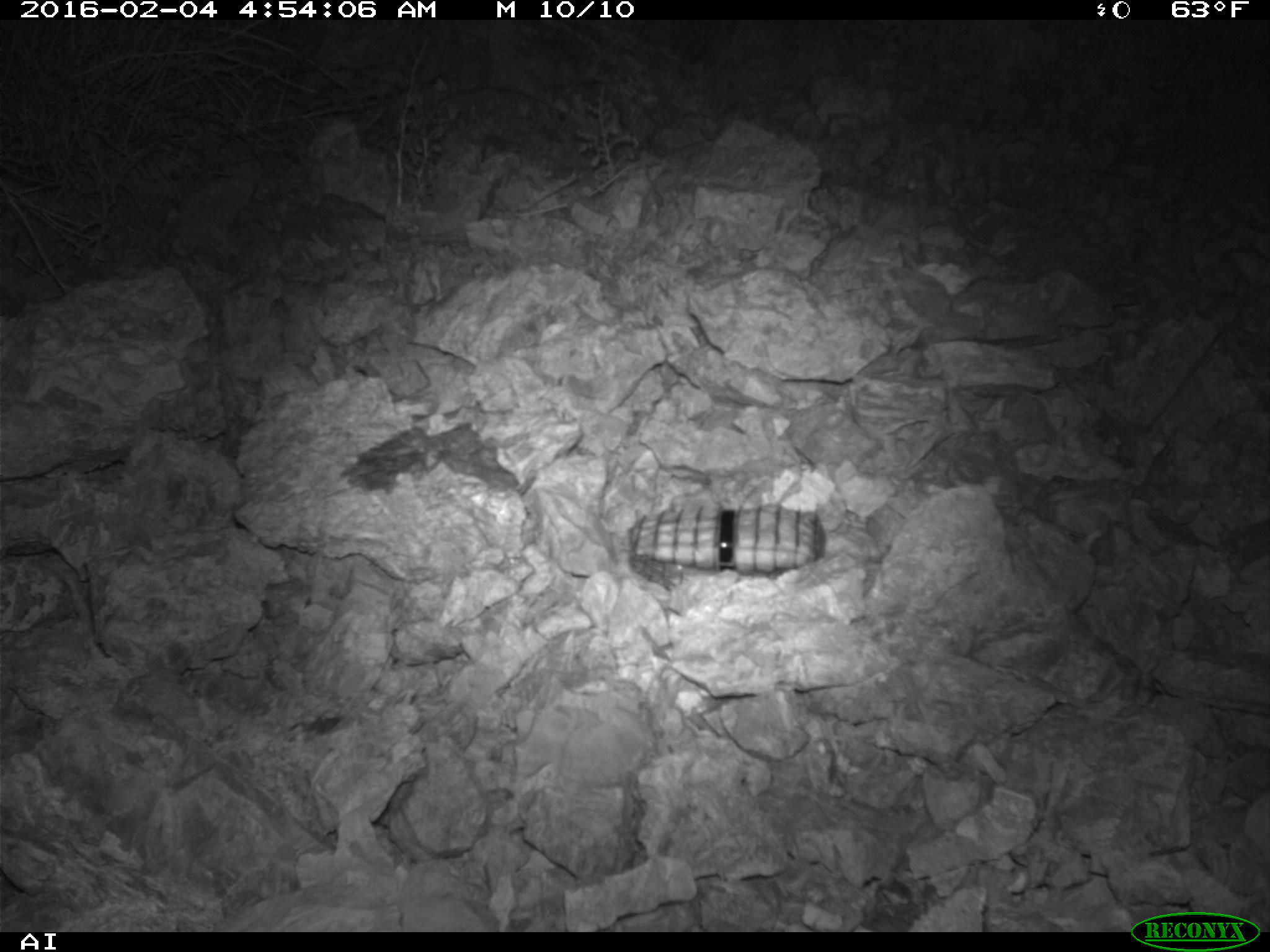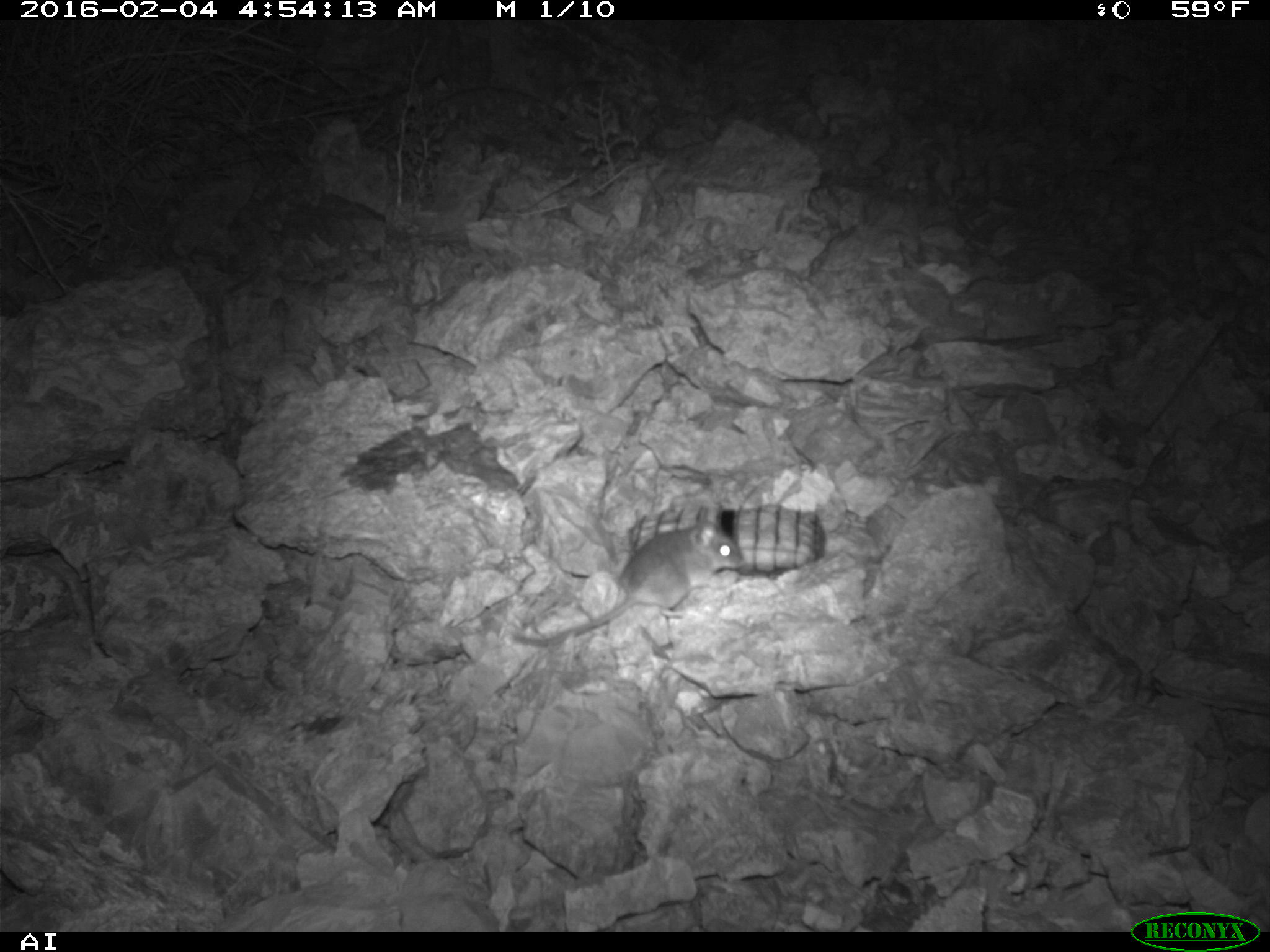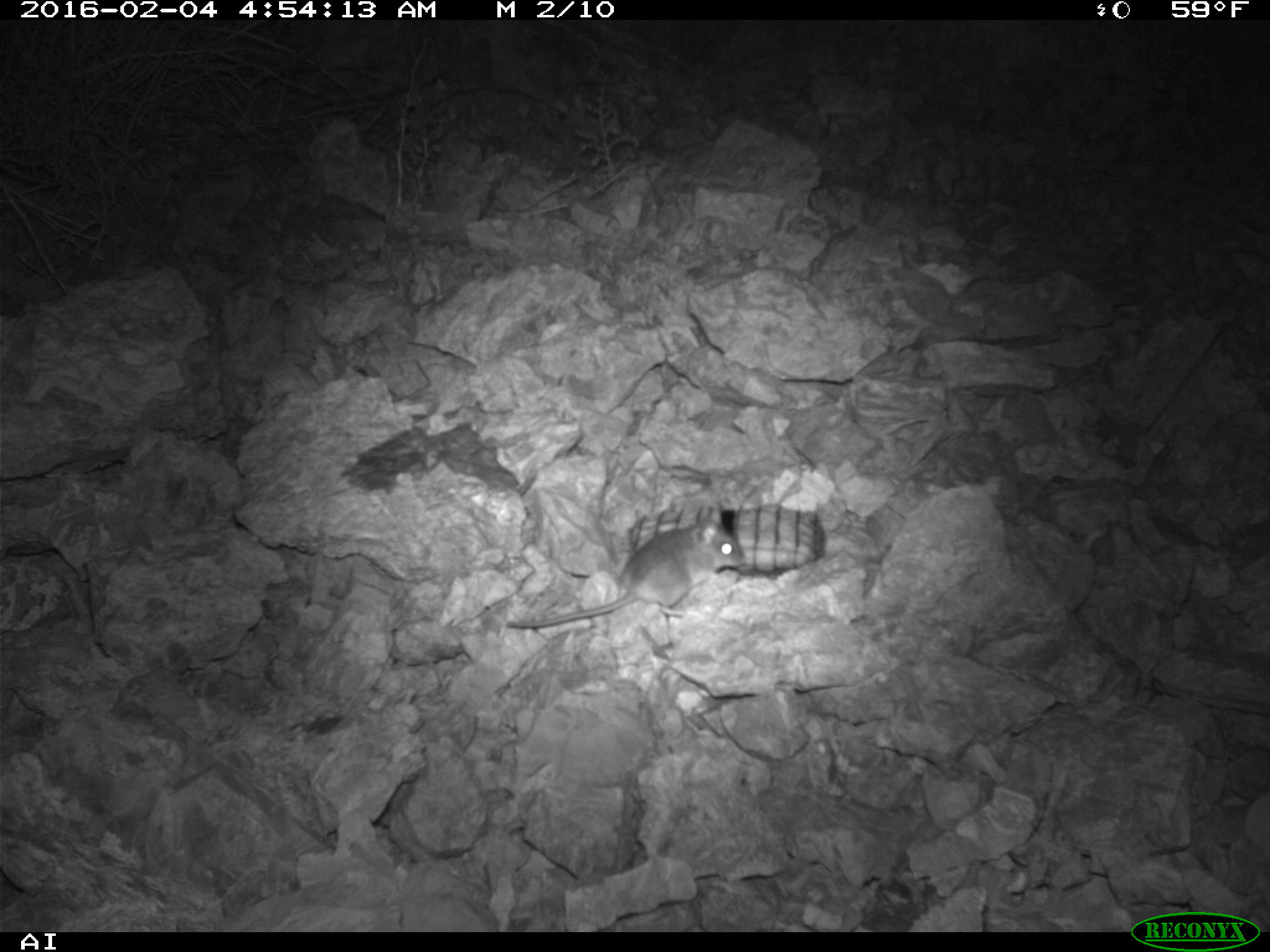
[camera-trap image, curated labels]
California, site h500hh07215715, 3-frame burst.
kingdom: Animalia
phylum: Chordata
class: Mammalia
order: Rodentia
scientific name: Rodentia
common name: rodent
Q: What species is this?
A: Rodent (Rodentia).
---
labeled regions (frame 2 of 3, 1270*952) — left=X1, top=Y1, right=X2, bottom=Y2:
rodent: left=508, top=505, right=744, bottom=647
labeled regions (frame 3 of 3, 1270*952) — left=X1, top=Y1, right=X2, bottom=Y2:
rodent: left=505, top=506, right=745, bottom=629